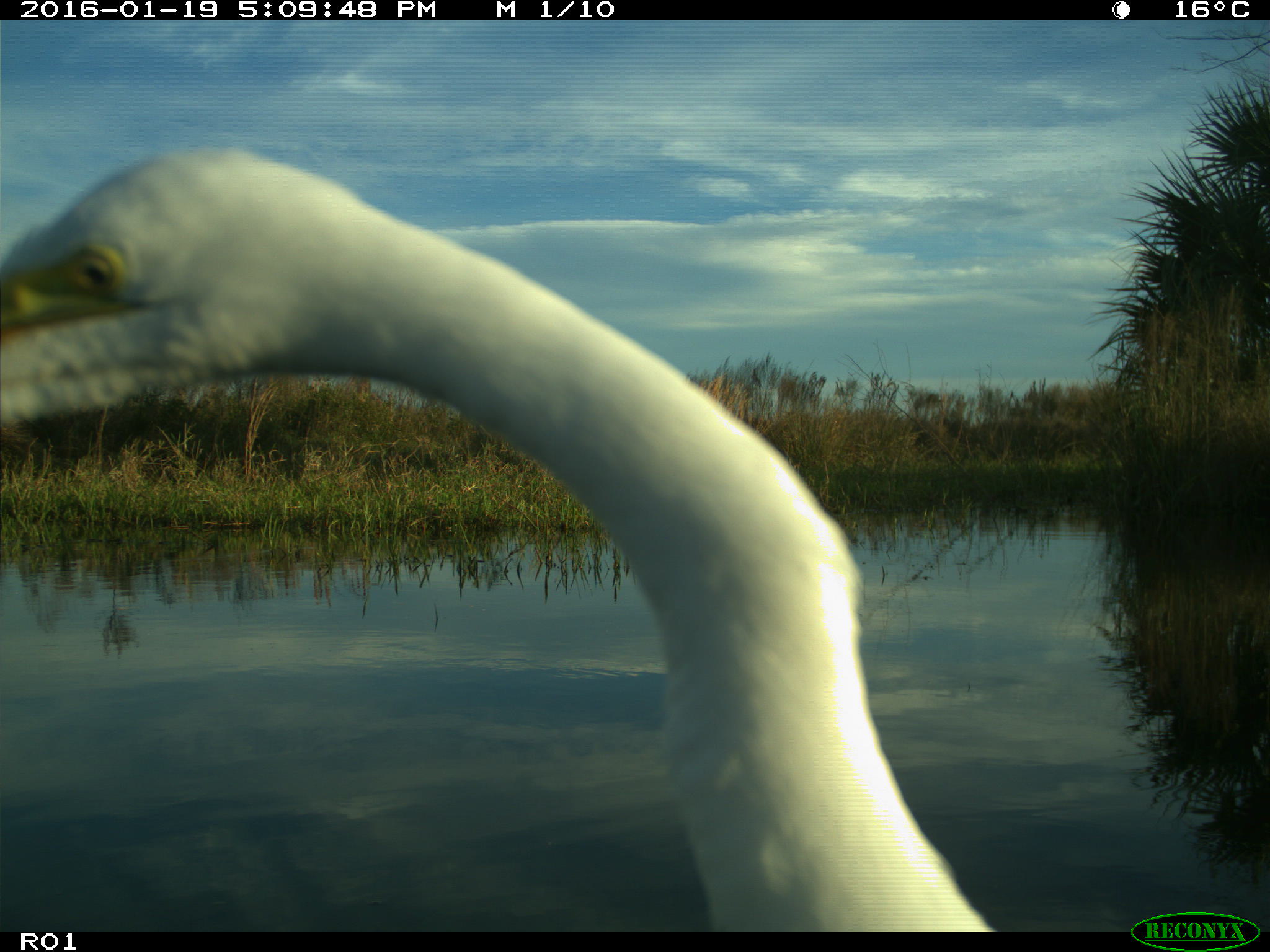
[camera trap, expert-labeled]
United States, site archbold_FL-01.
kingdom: Animalia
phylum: Chordata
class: Aves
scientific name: Aves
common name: birds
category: unidentified bird